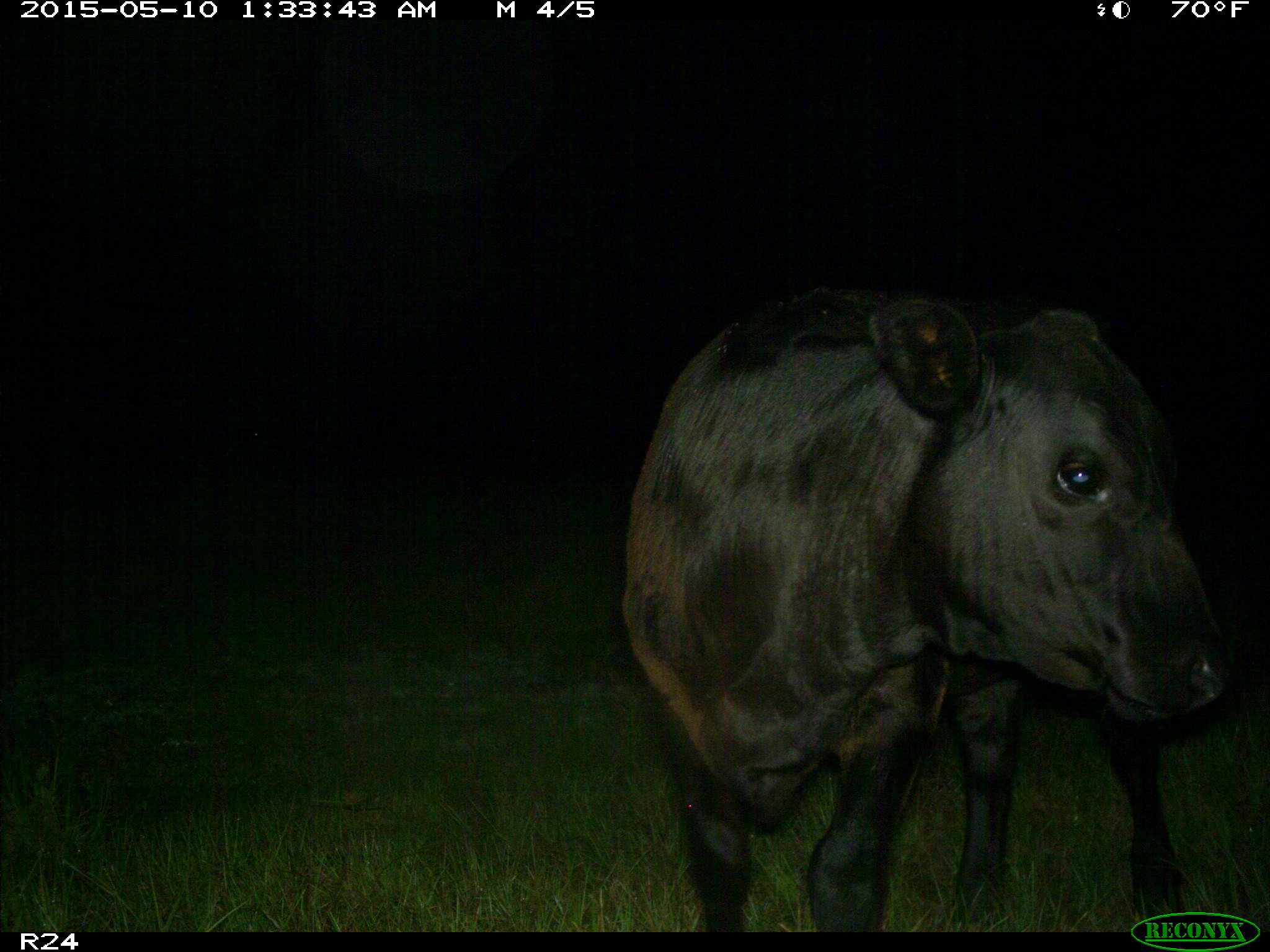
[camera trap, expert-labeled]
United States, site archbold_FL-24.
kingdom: Animalia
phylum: Chordata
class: Mammalia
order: Artiodactyla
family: Bovidae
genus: Bos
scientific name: Bos taurus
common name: domestic cow